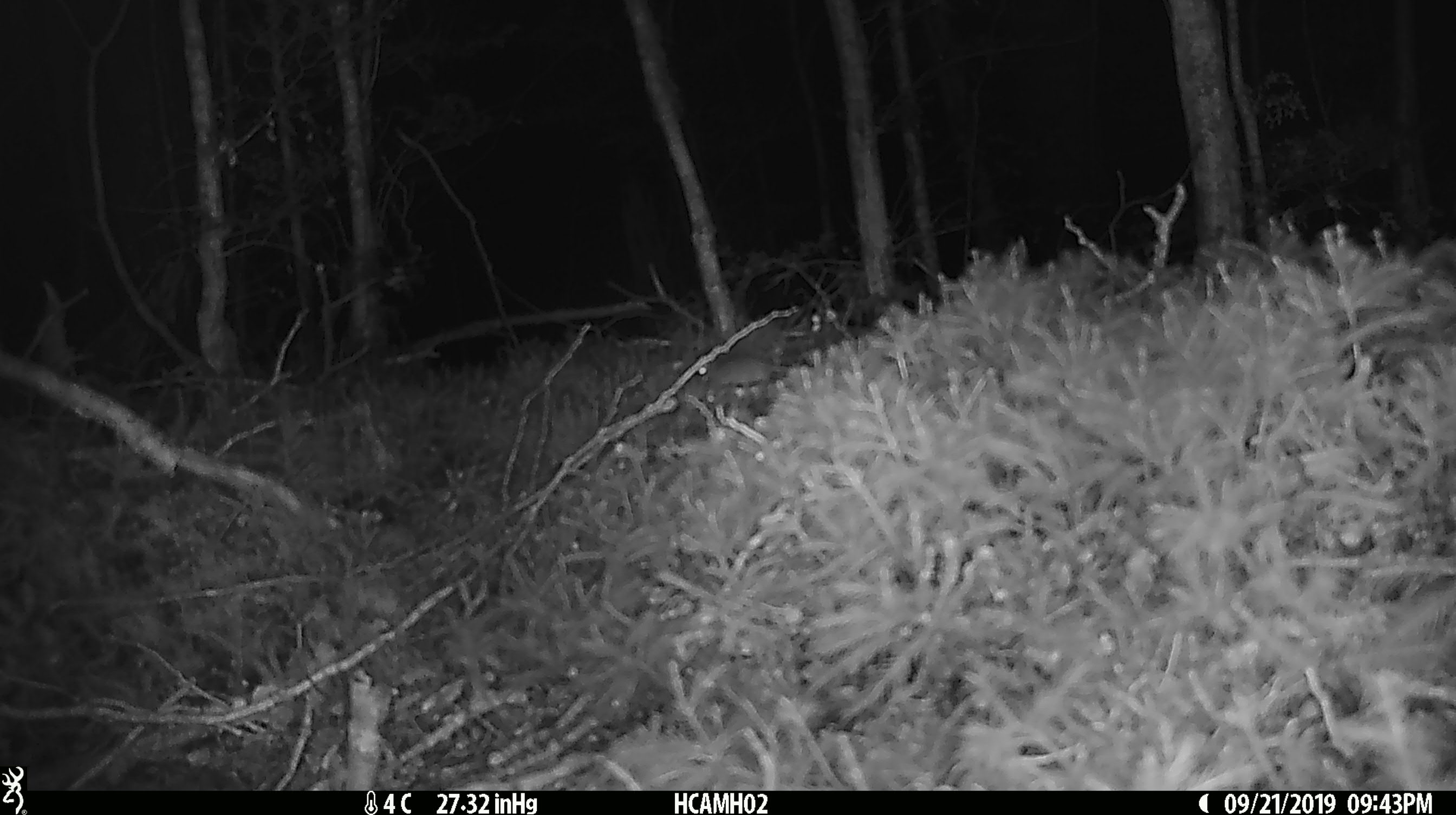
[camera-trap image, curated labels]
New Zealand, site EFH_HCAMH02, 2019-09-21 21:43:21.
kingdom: Animalia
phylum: Chordata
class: Mammalia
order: Rodentia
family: Muridae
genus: Mus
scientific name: Mus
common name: mouse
Mouse (Mus).